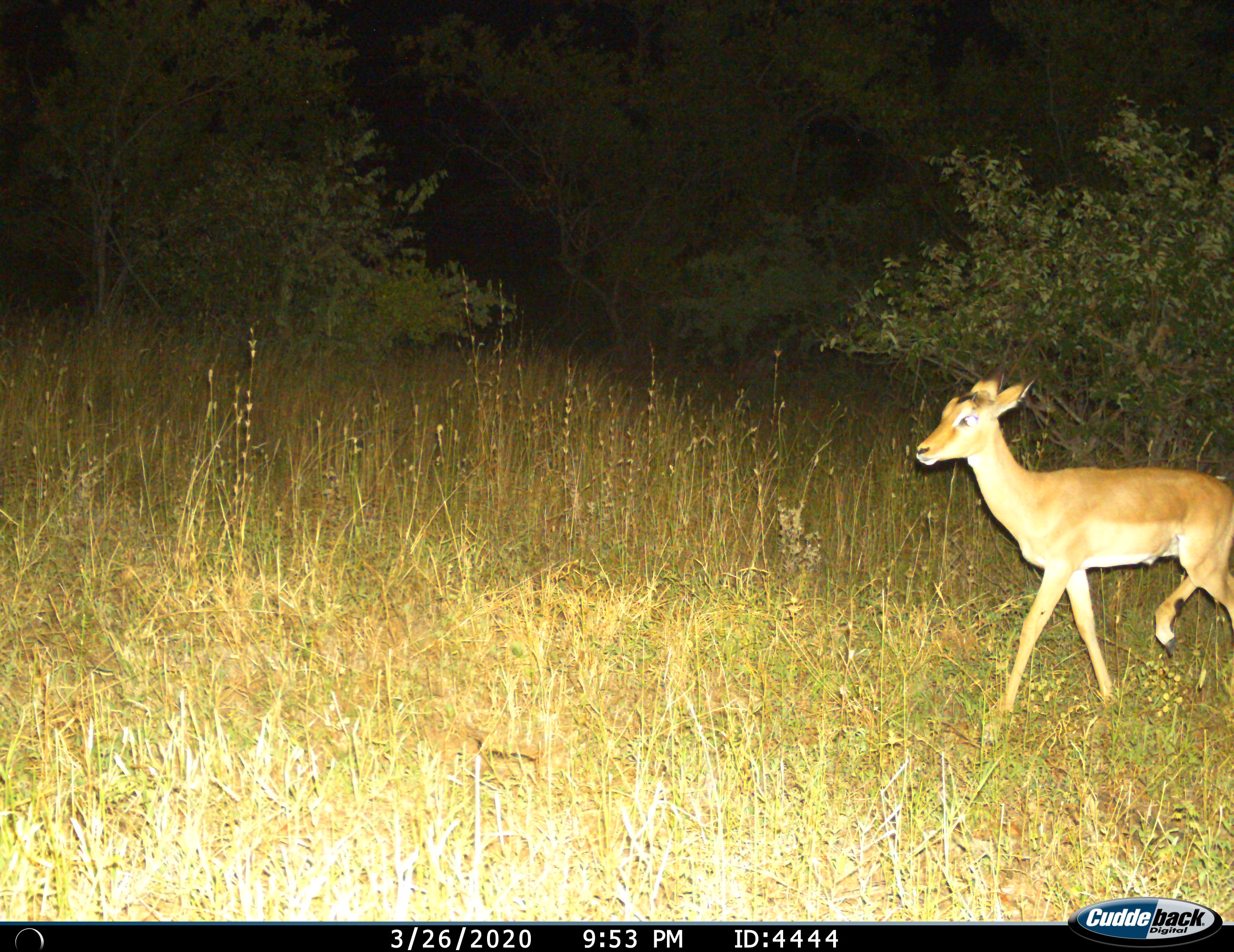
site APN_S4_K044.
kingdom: Animalia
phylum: Chordata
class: Mammalia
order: Artiodactyla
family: Bovidae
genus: Aepyceros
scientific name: Aepyceros melampus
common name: impala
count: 1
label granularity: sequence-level